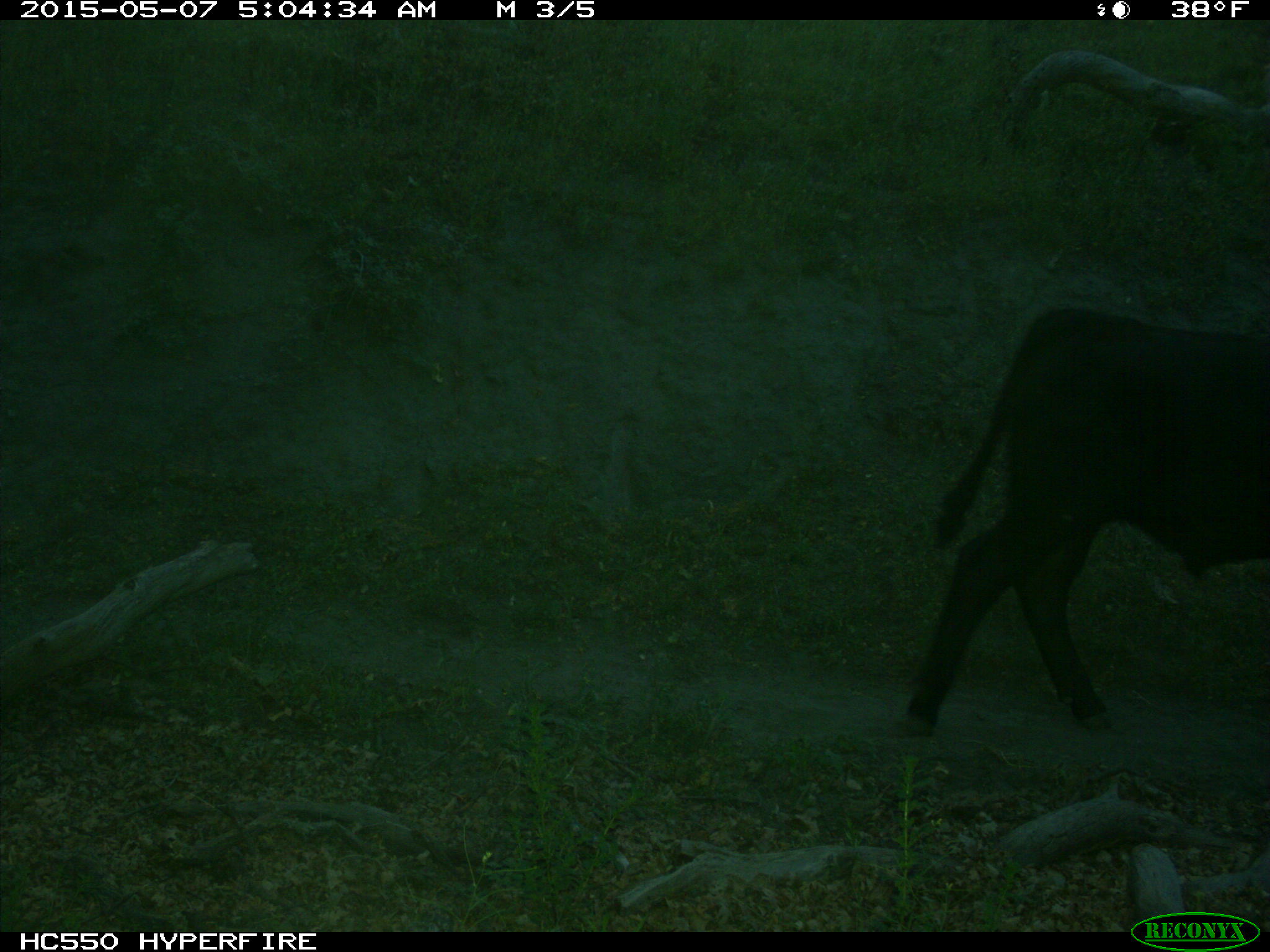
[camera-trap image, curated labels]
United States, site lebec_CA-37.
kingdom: Animalia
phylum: Chordata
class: Mammalia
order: Artiodactyla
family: Bovidae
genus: Bos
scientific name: Bos taurus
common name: domestic cow